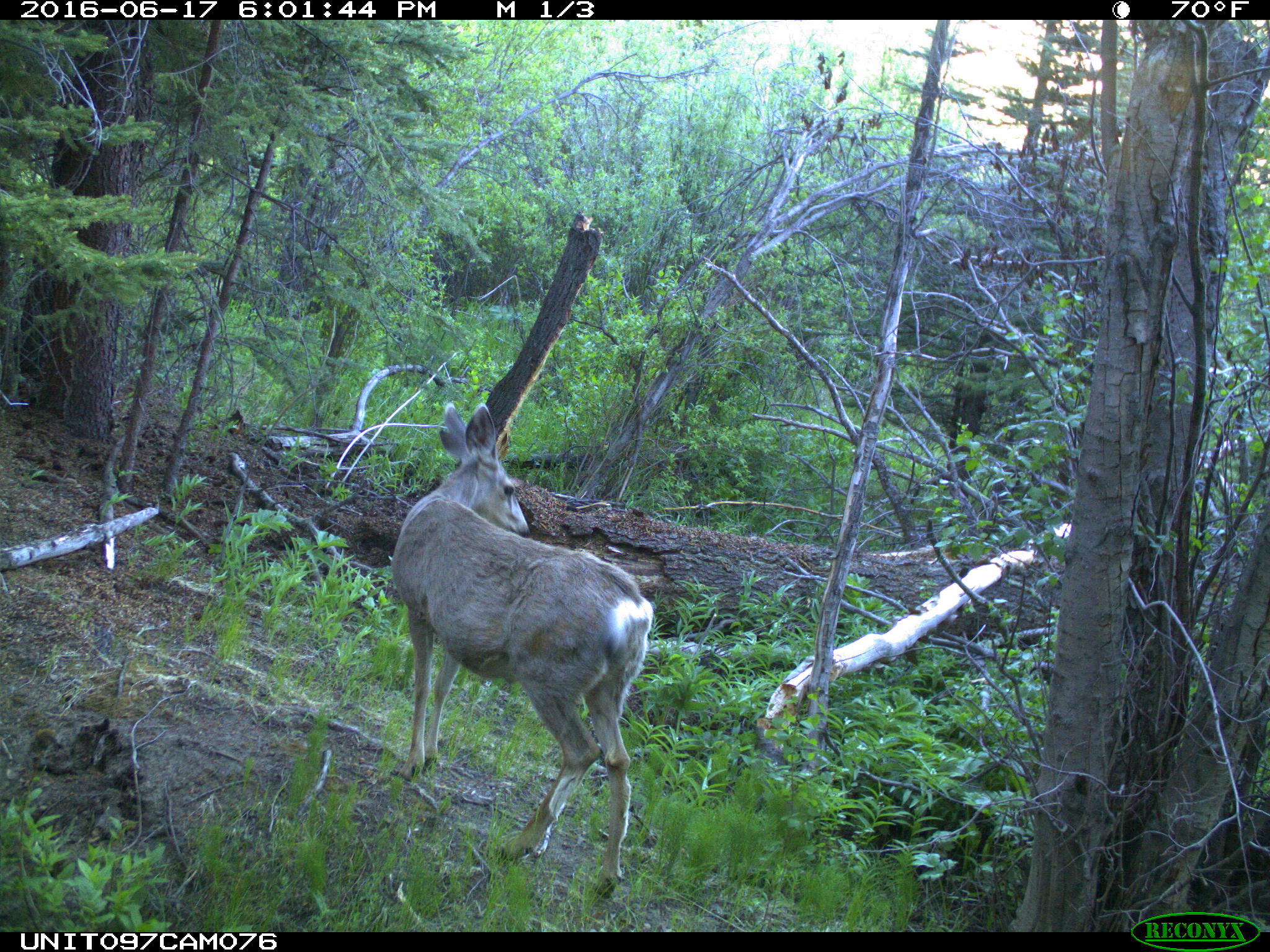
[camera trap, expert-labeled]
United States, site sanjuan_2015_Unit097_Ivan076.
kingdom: Animalia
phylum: Chordata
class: Mammalia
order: Artiodactyla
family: Cervidae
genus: Odocoileus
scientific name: Odocoileus hemionus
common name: mule deer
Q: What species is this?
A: Odocoileus hemionus (mule deer).